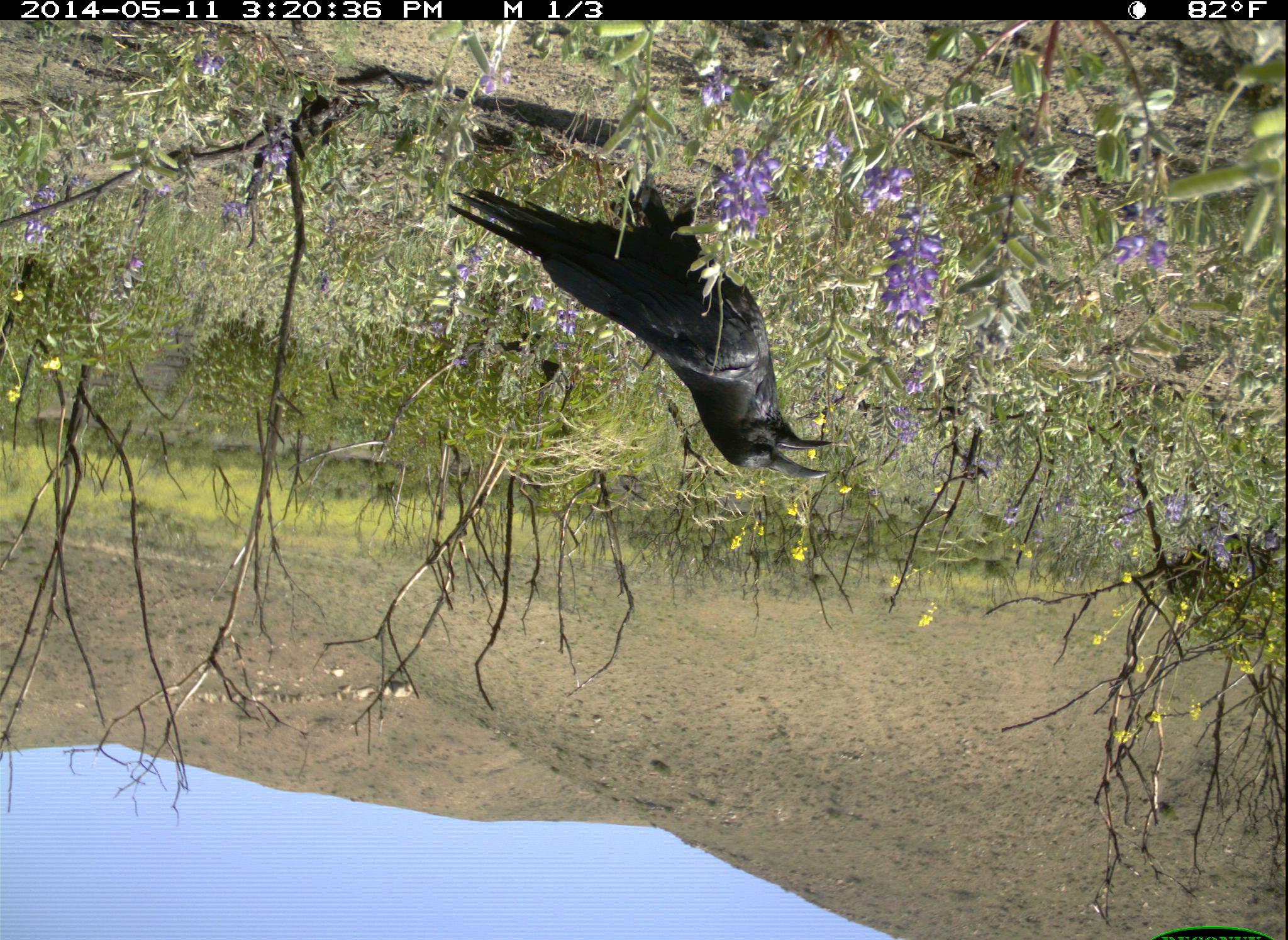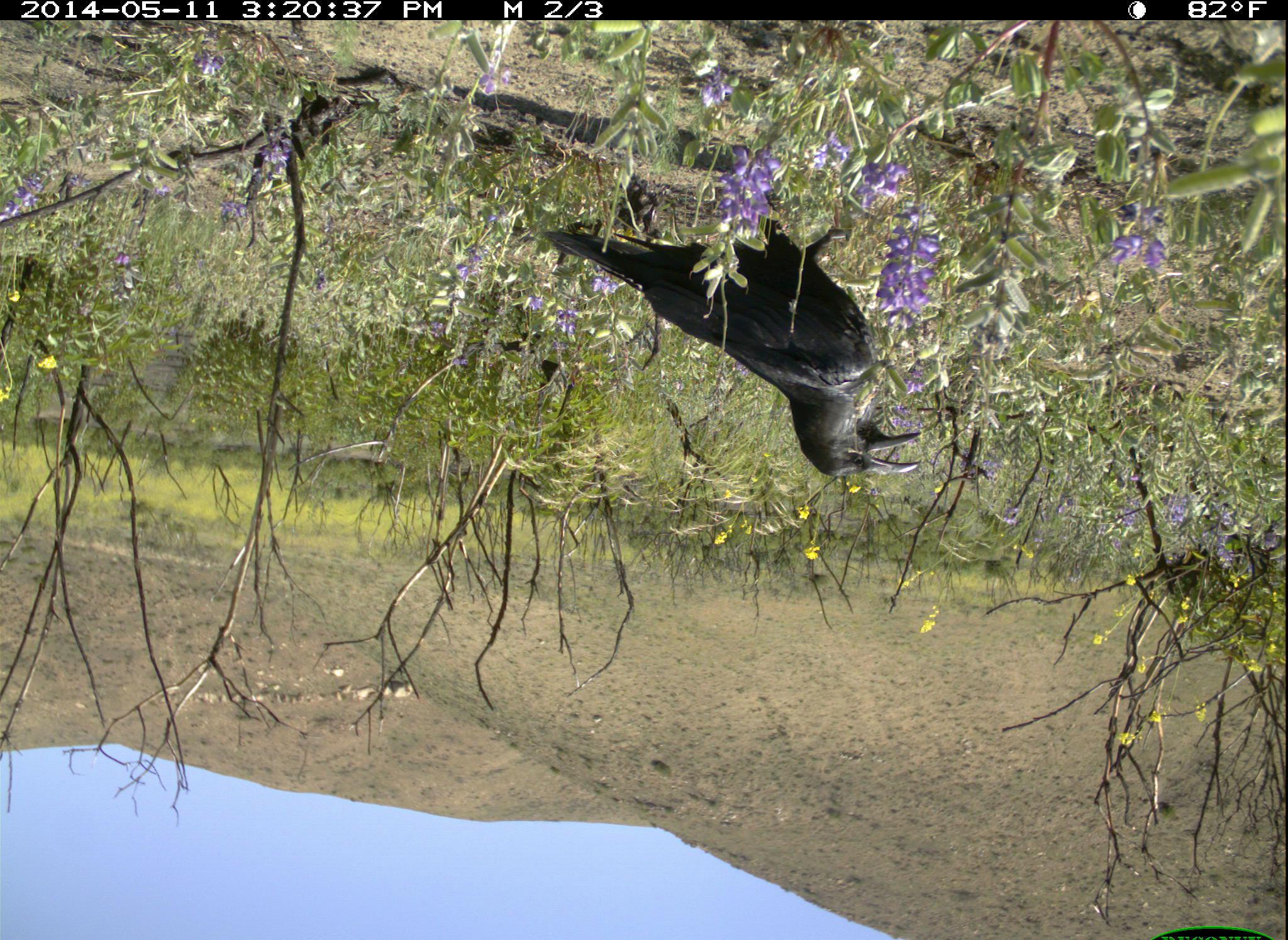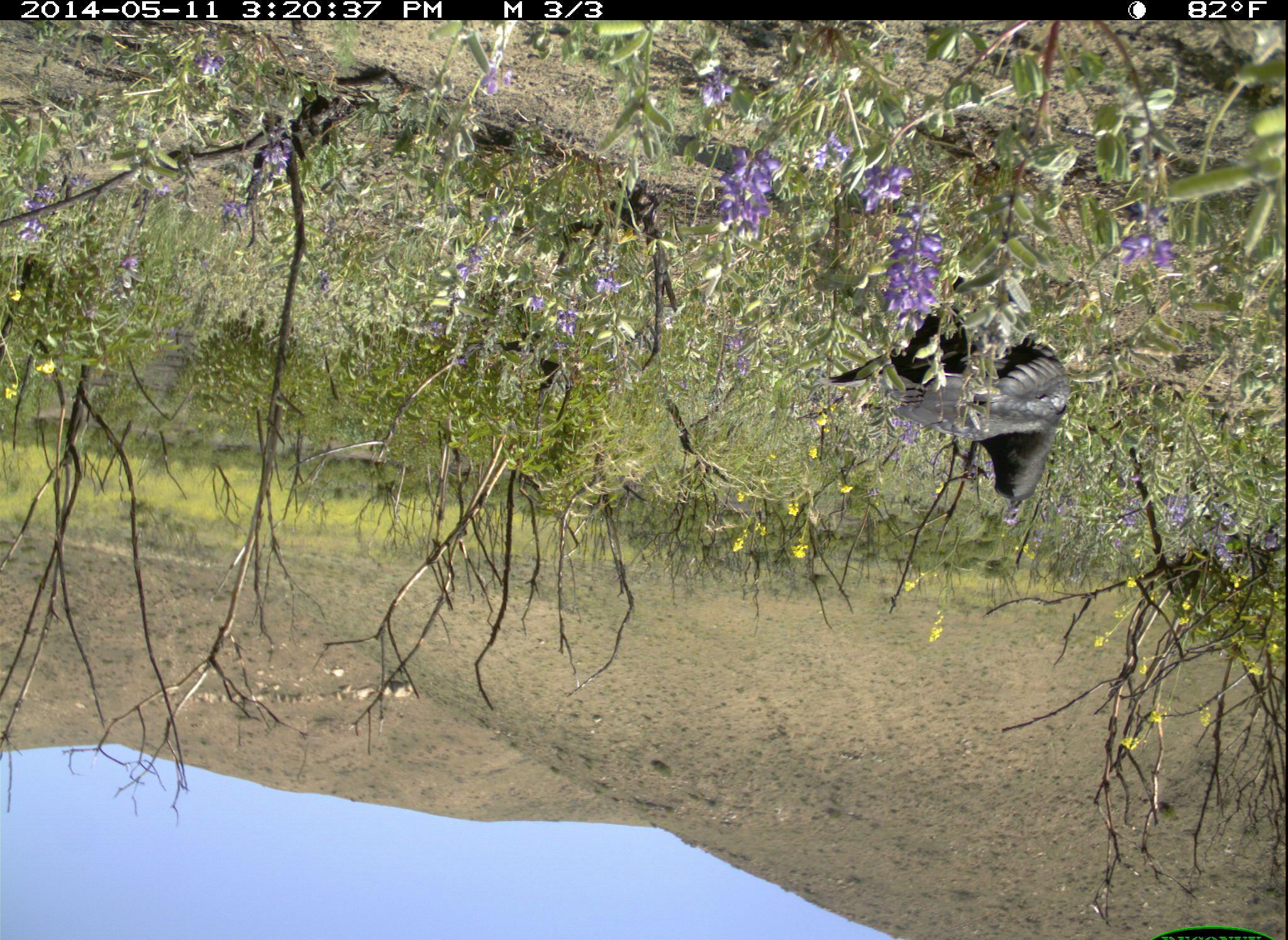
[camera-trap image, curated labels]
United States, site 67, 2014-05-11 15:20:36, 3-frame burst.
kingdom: Animalia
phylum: Chordata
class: Aves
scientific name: Aves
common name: bird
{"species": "bird (Aves)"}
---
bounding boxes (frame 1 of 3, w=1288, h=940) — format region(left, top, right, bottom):
bird: region(437, 167, 840, 486)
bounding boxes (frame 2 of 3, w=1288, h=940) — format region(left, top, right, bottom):
bird: region(541, 192, 930, 478)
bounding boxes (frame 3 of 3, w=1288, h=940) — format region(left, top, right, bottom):
bird: region(832, 299, 1078, 511)